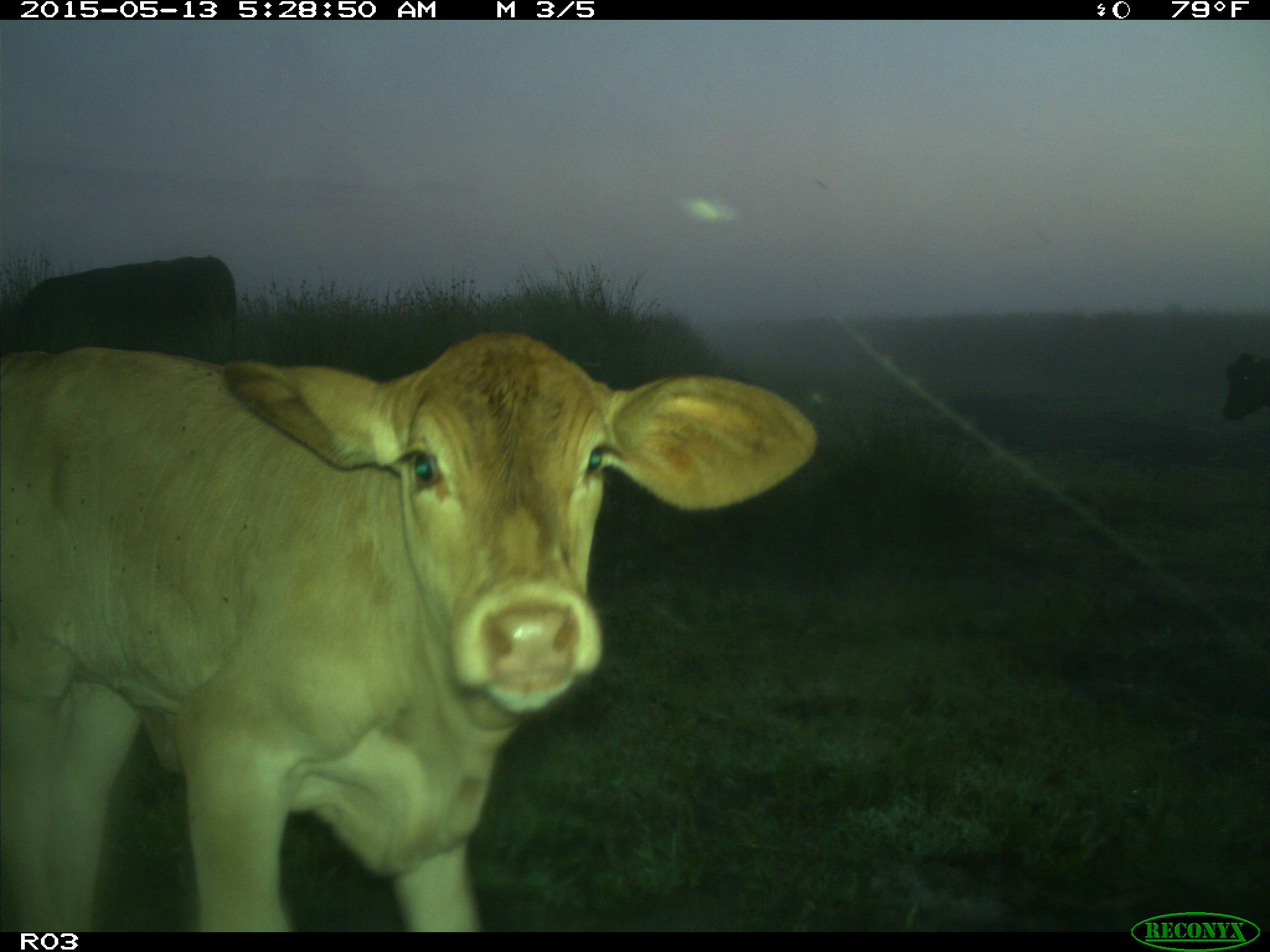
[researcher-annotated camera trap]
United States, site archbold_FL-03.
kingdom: Animalia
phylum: Chordata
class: Mammalia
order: Artiodactyla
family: Bovidae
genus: Bos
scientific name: Bos taurus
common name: domestic cow